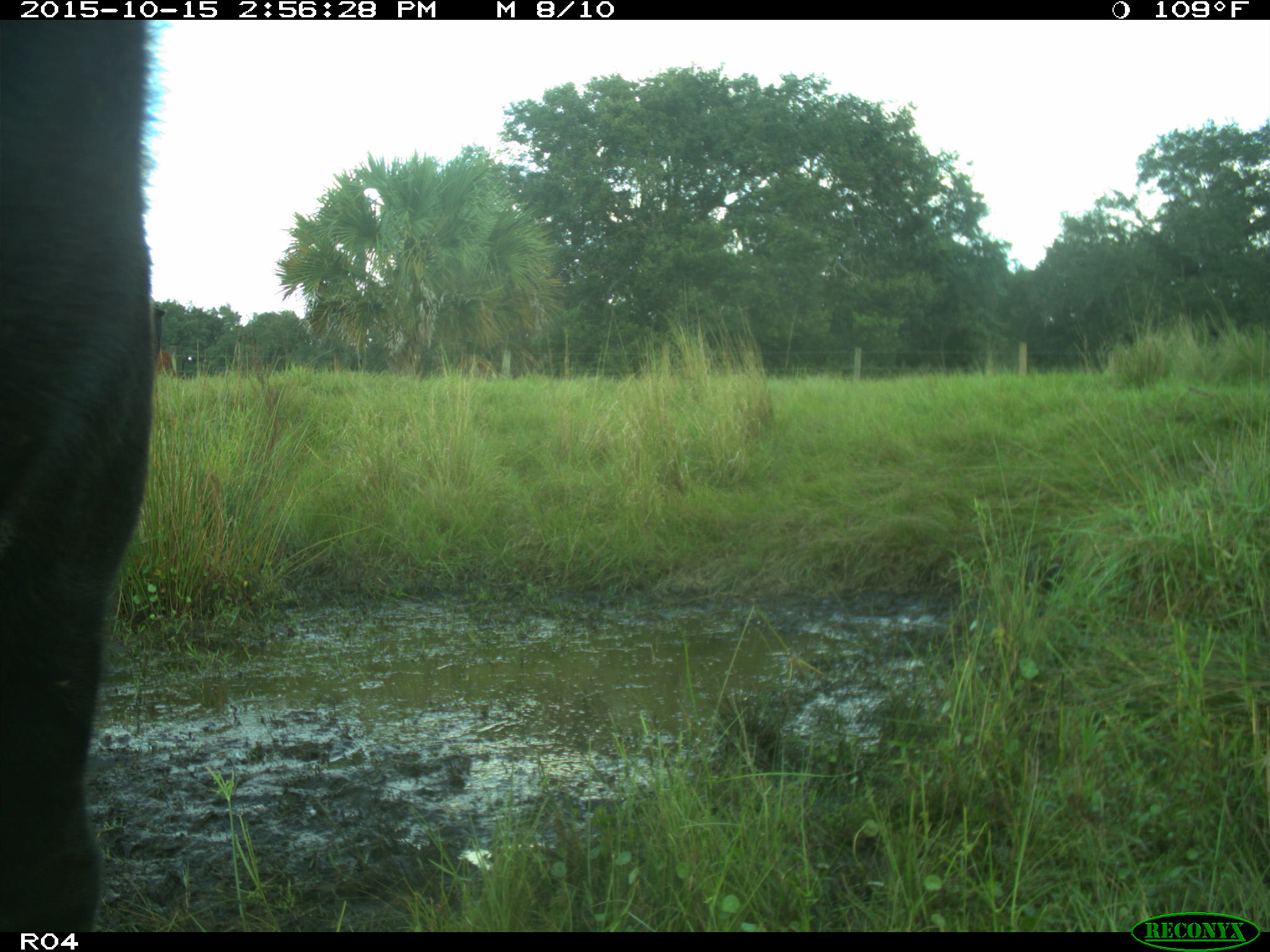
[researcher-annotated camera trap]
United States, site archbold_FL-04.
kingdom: Animalia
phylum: Chordata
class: Mammalia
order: Artiodactyla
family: Bovidae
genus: Bos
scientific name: Bos taurus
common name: domestic cow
Bos taurus (domestic cow).